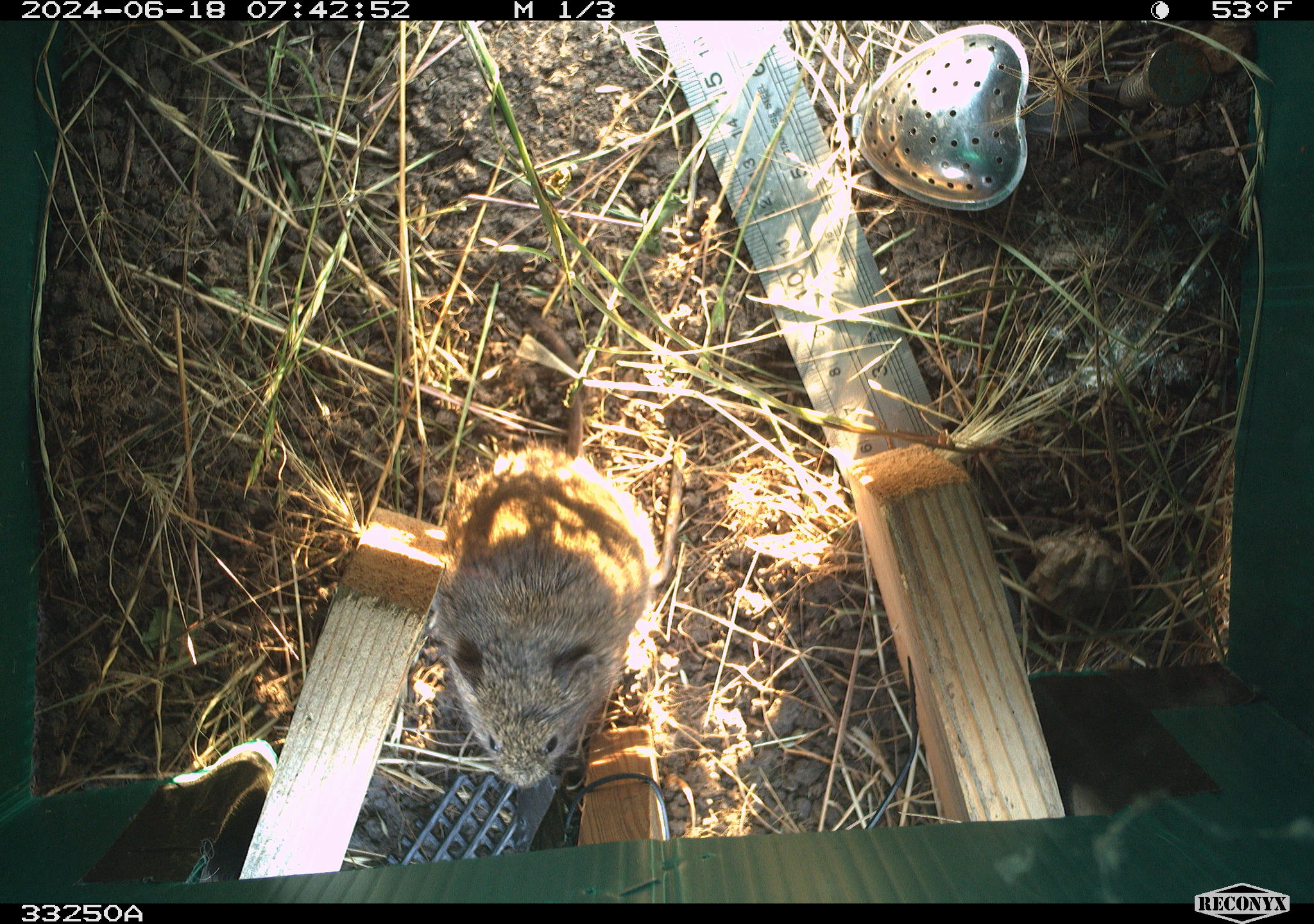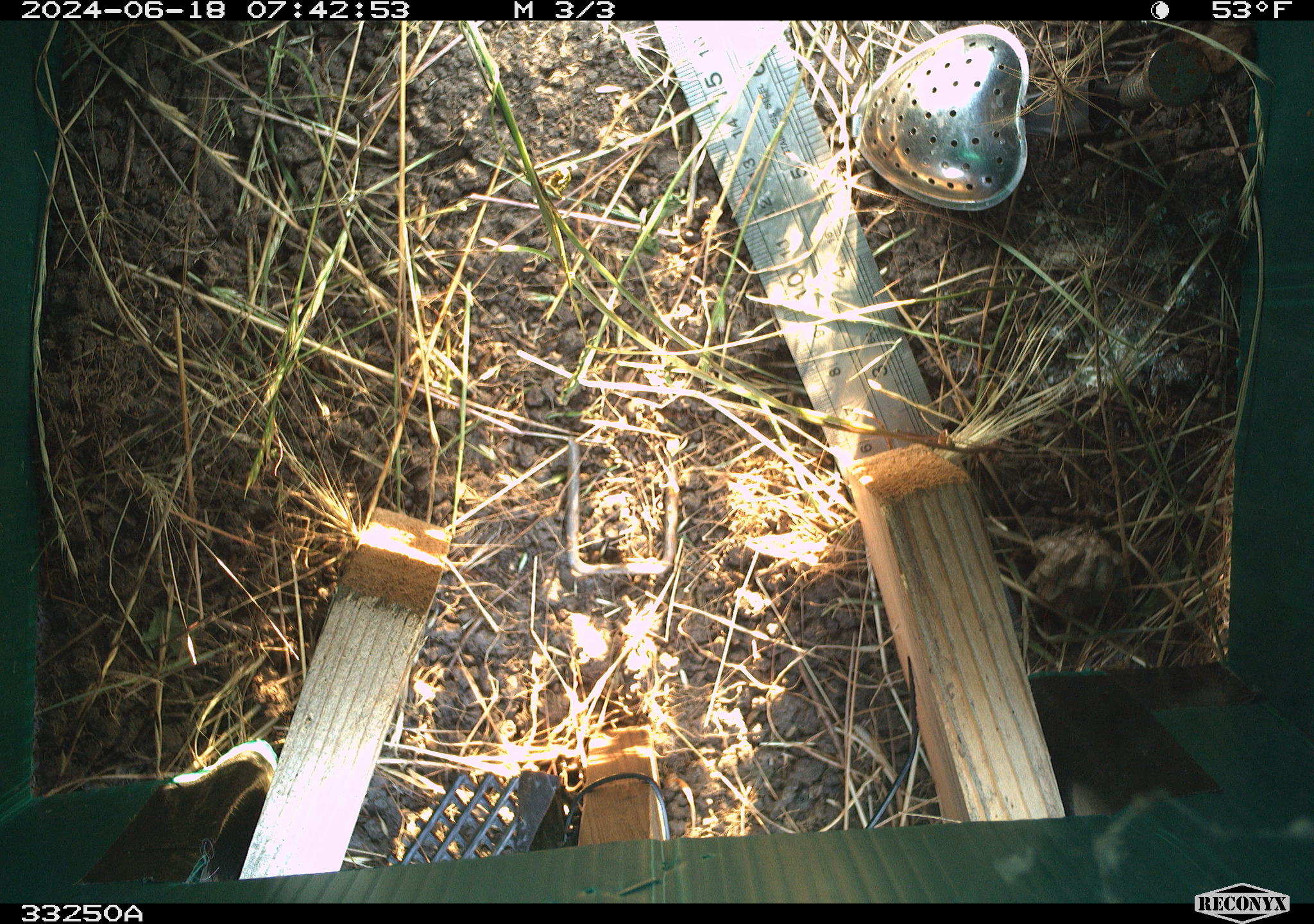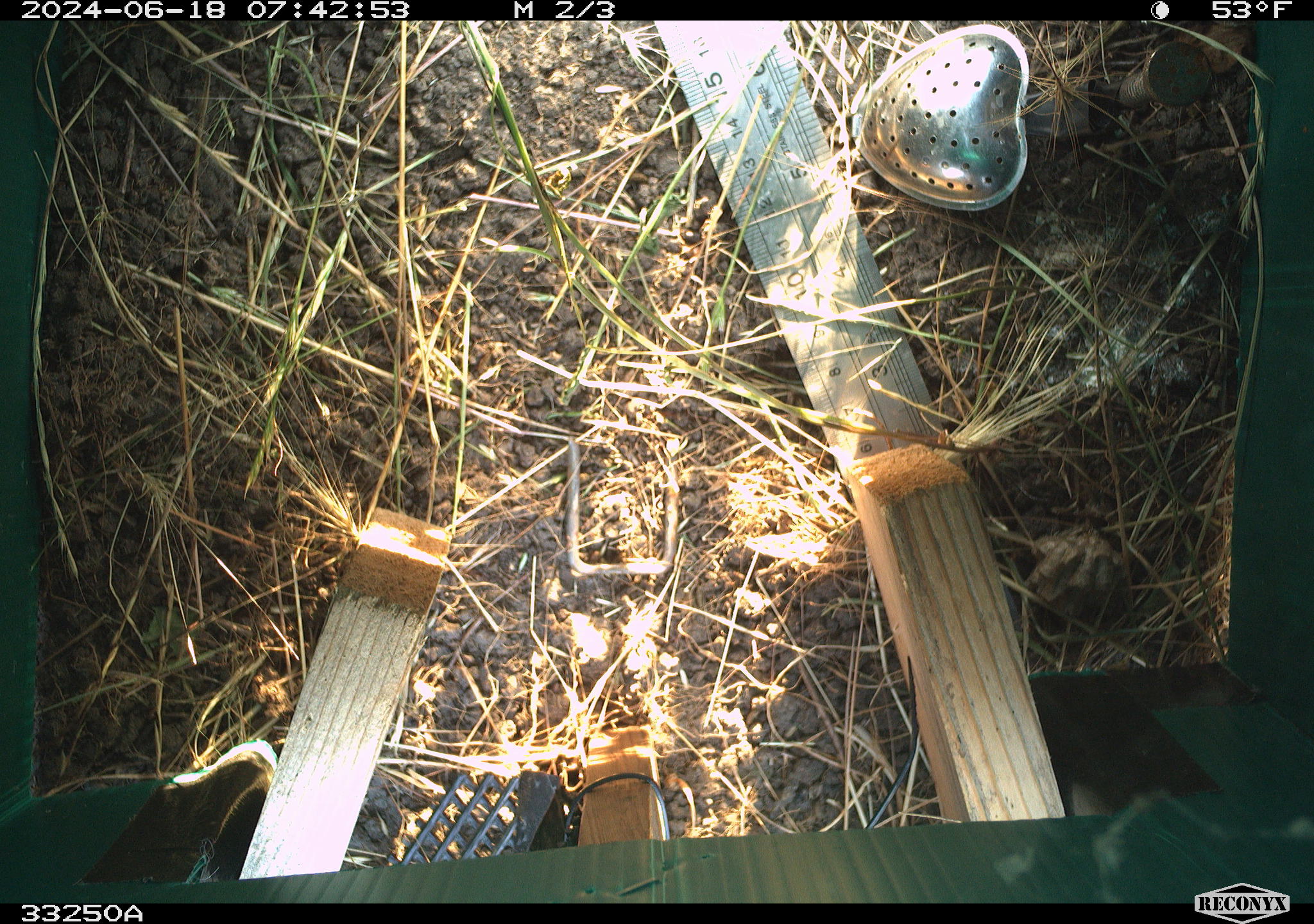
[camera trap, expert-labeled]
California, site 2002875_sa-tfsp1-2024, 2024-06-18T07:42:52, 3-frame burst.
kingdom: Animalia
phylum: Chordata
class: Mammalia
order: Rodentia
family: Cricetidae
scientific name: Arvicolinae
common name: voles, lemmings, and muskrats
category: arvicolinae subfamily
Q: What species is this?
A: Arvicolinae subfamily (voles, lemmings, and muskrats) (Arvicolinae).